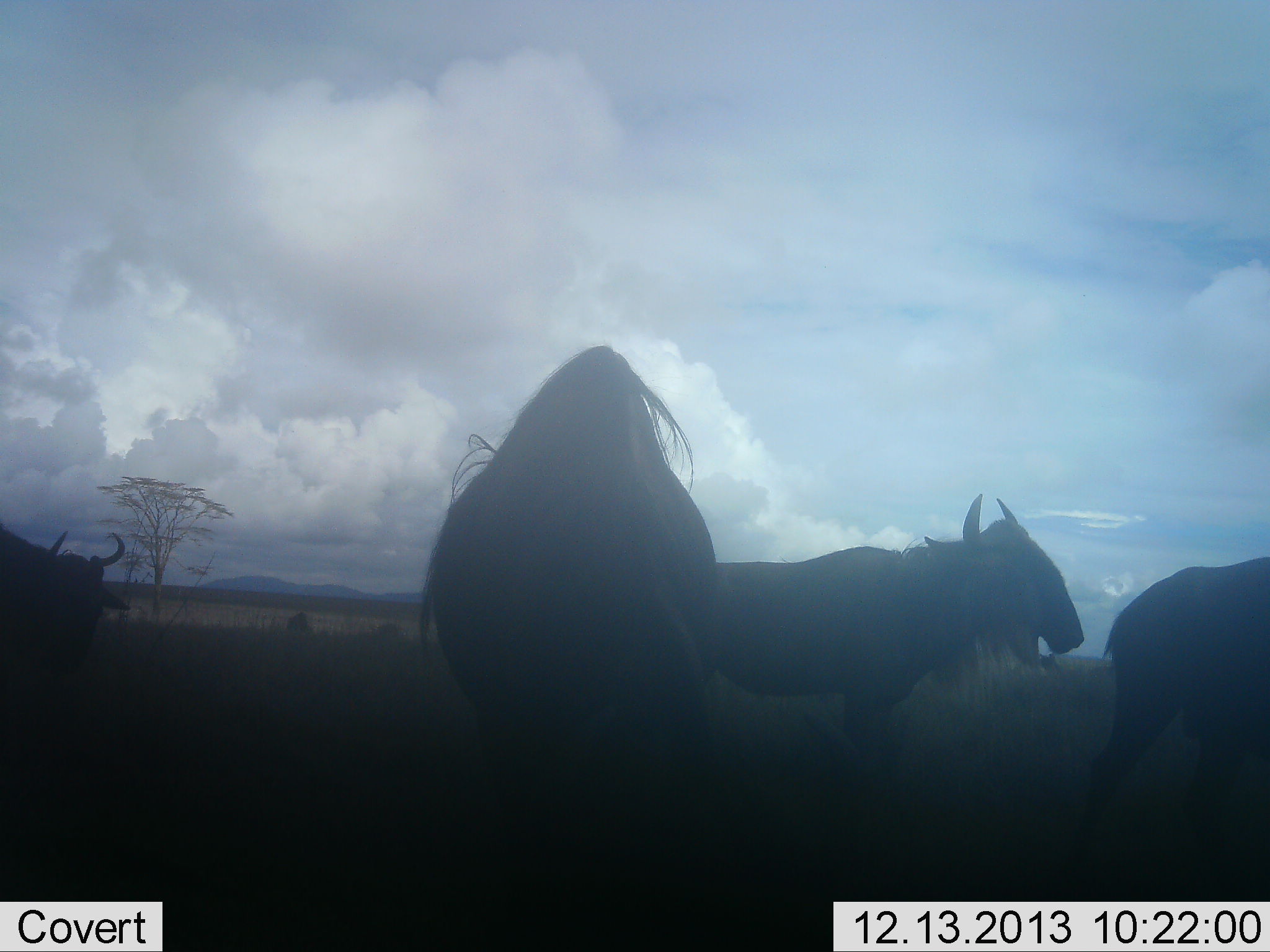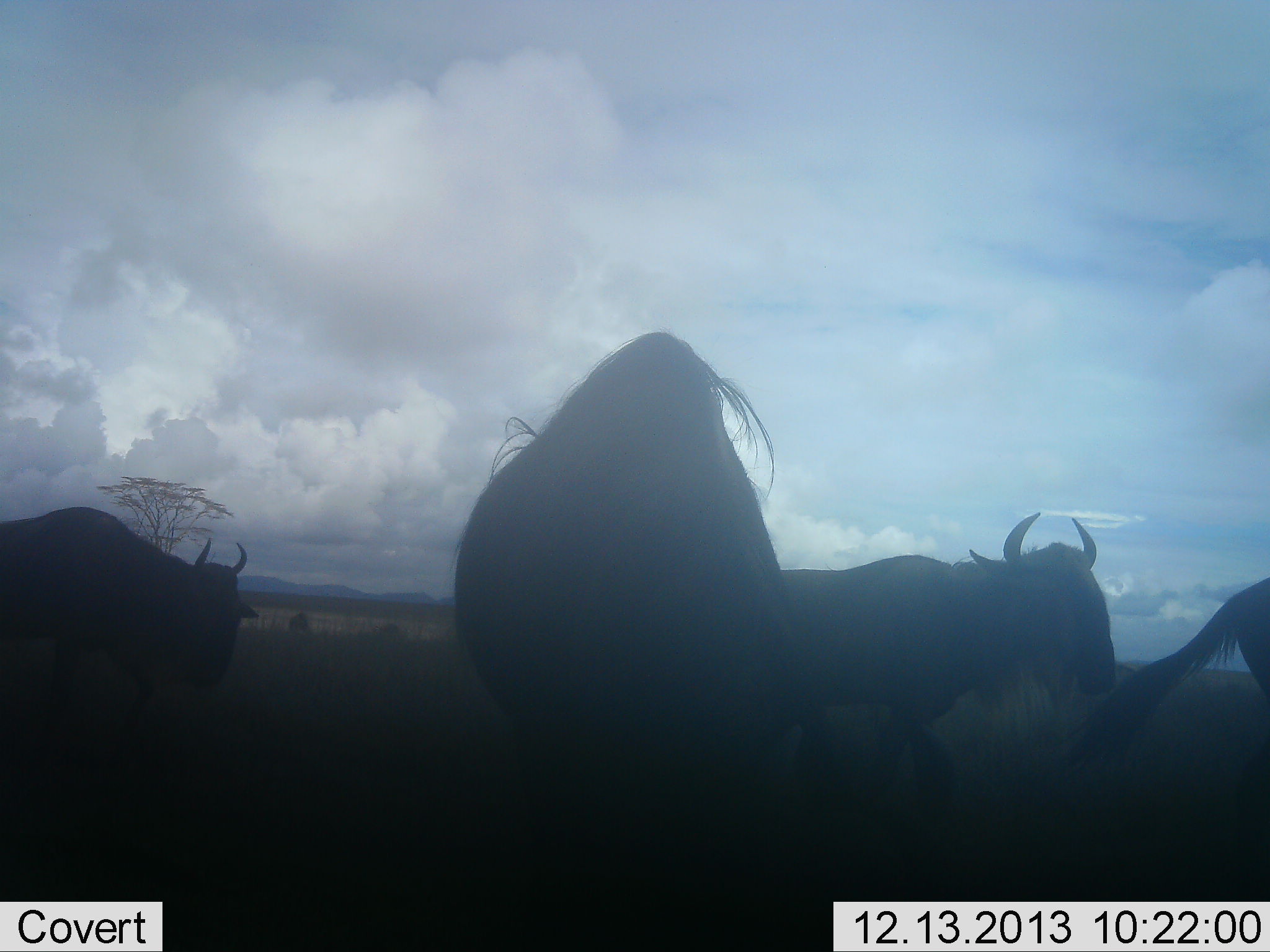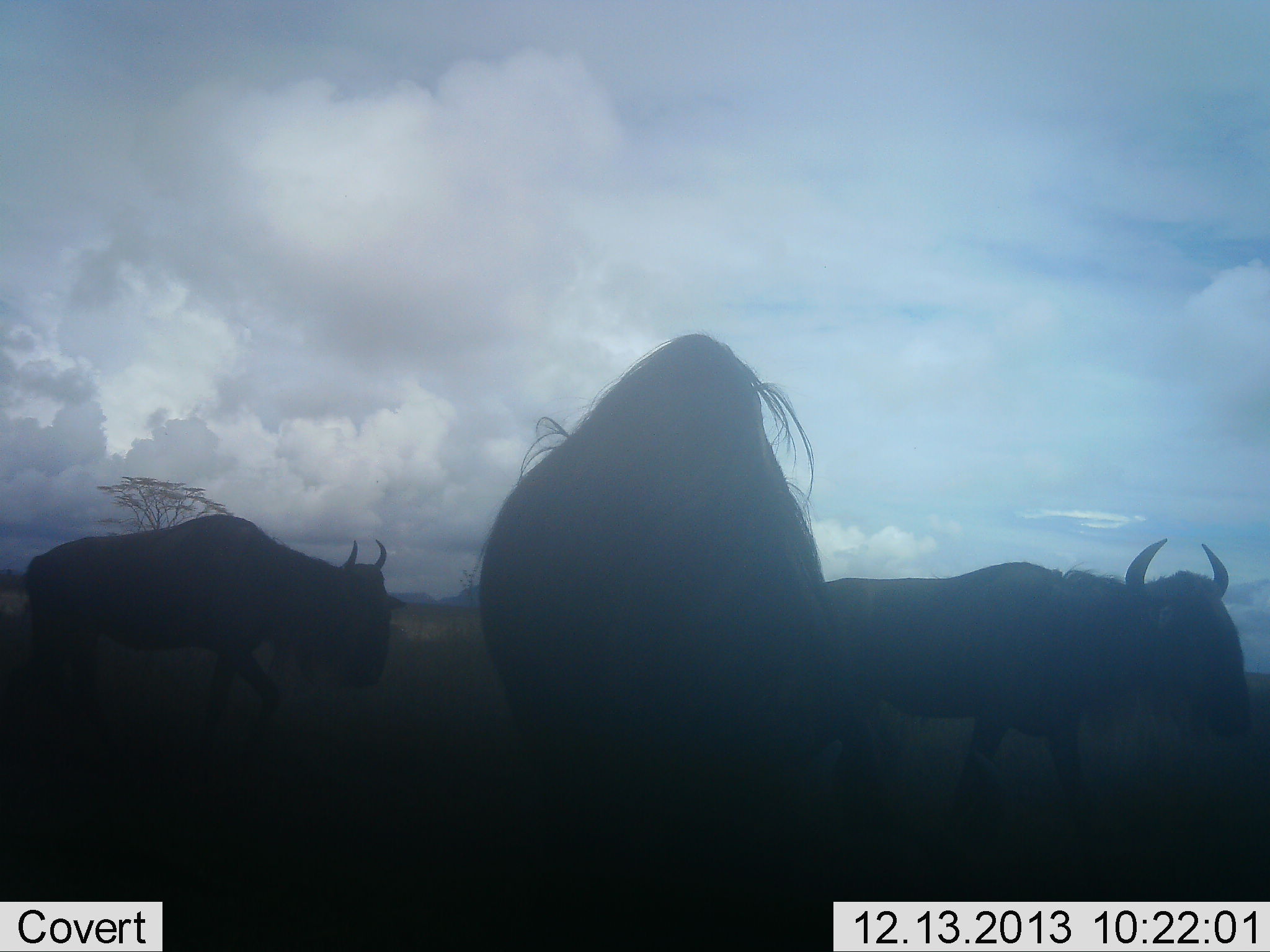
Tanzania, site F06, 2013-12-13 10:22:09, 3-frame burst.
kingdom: Animalia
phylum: Chordata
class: Mammalia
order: Artiodactyla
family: Bovidae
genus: Connochaetes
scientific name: Connochaetes taurinus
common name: blue wildebeest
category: wildebeest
Wildebeest (blue wildebeest) (Connochaetes taurinus), count 4. Behavior (volunteer vote fractions): standing 30%, resting 0%, moving 90%, interacting 0%. Young present (vote fraction): 0%. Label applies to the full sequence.